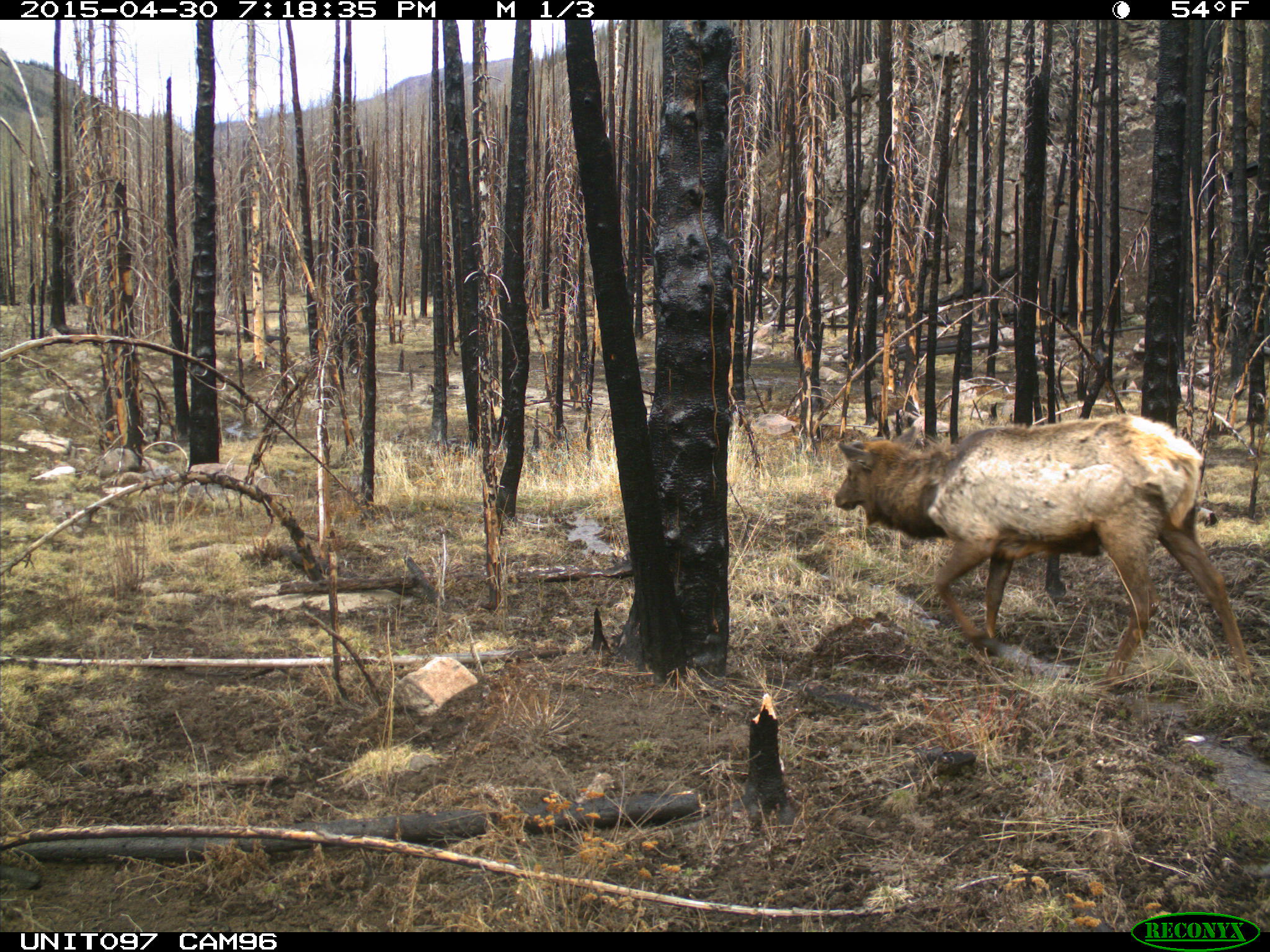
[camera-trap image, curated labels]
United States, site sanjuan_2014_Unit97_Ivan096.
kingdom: Animalia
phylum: Chordata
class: Mammalia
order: Artiodactyla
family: Cervidae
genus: Cervus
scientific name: Cervus elaphus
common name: red deer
Cervus elaphus (red deer).